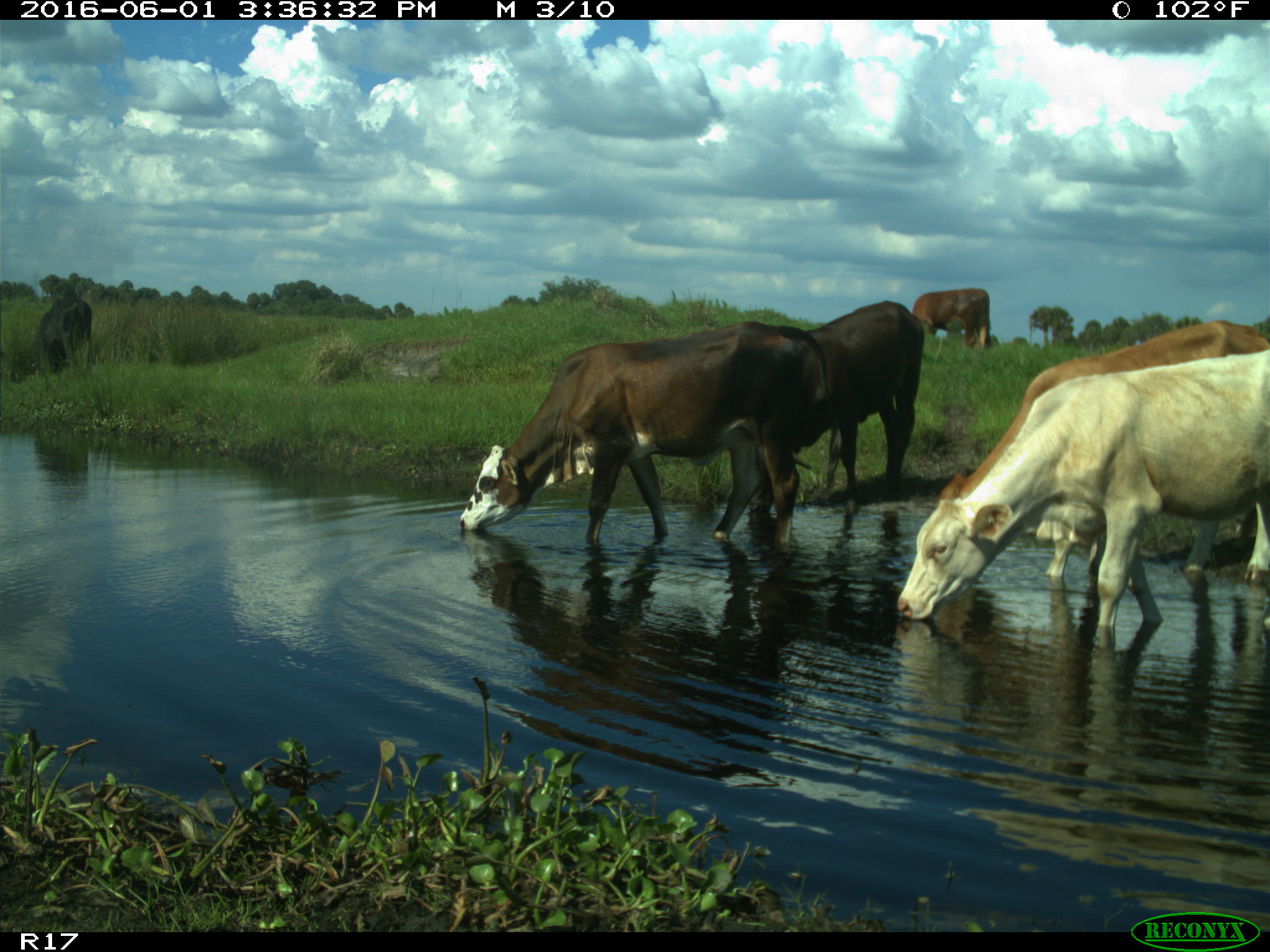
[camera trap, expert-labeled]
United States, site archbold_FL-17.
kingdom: Animalia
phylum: Chordata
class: Mammalia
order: Artiodactyla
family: Bovidae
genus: Bos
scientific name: Bos taurus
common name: domestic cow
Bos taurus (domestic cow).